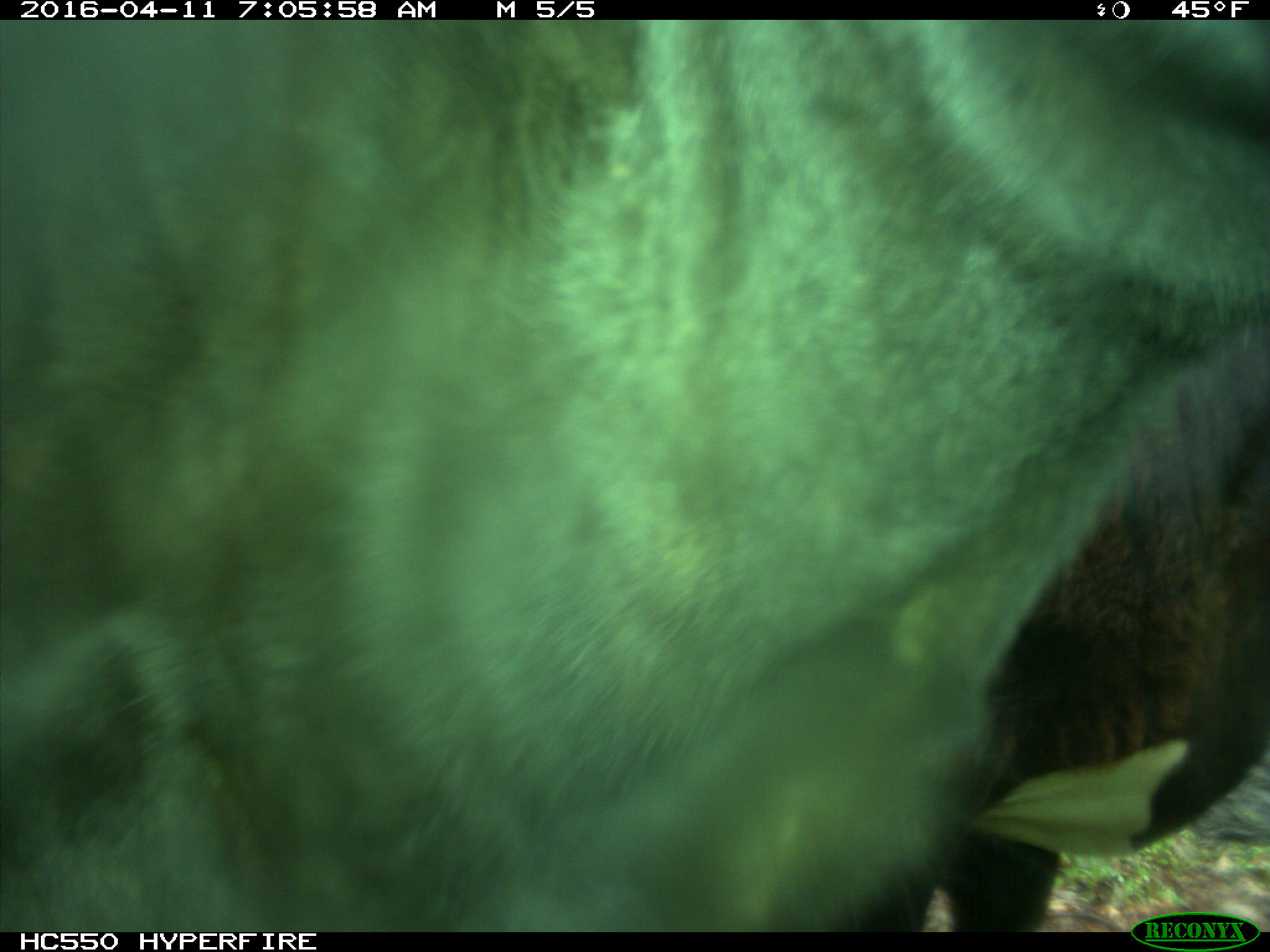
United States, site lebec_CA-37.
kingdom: Animalia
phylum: Chordata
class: Mammalia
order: Artiodactyla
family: Bovidae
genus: Bos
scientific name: Bos taurus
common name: domestic cow